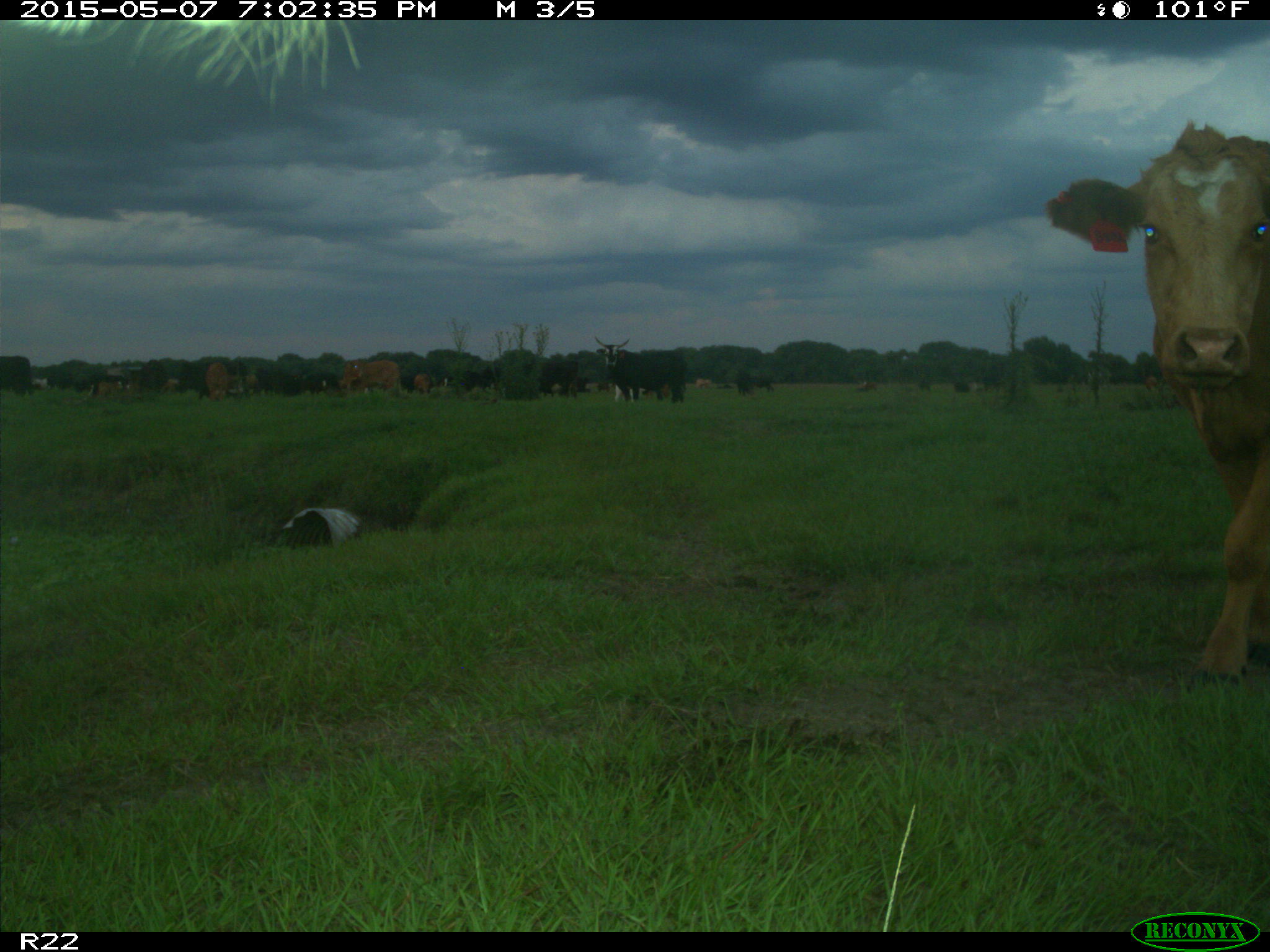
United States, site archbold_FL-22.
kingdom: Animalia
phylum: Chordata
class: Mammalia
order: Artiodactyla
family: Bovidae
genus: Bos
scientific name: Bos taurus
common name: domestic cow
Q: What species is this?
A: Bos taurus (domestic cow).